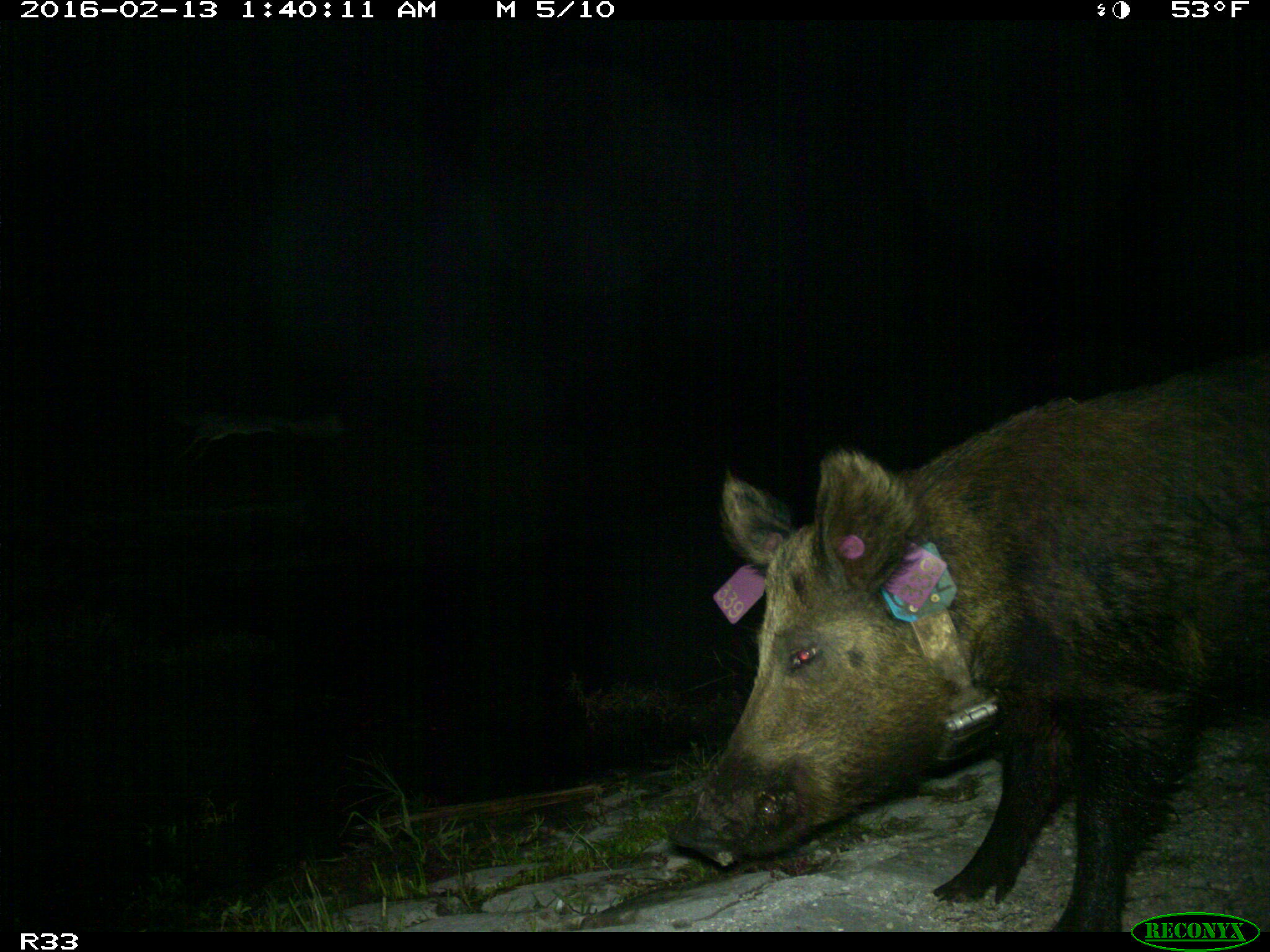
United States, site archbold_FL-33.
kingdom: Animalia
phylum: Chordata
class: Mammalia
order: Artiodactyla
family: Suidae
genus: Sus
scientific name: Sus scrofa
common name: wild boar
Sus scrofa (wild boar).